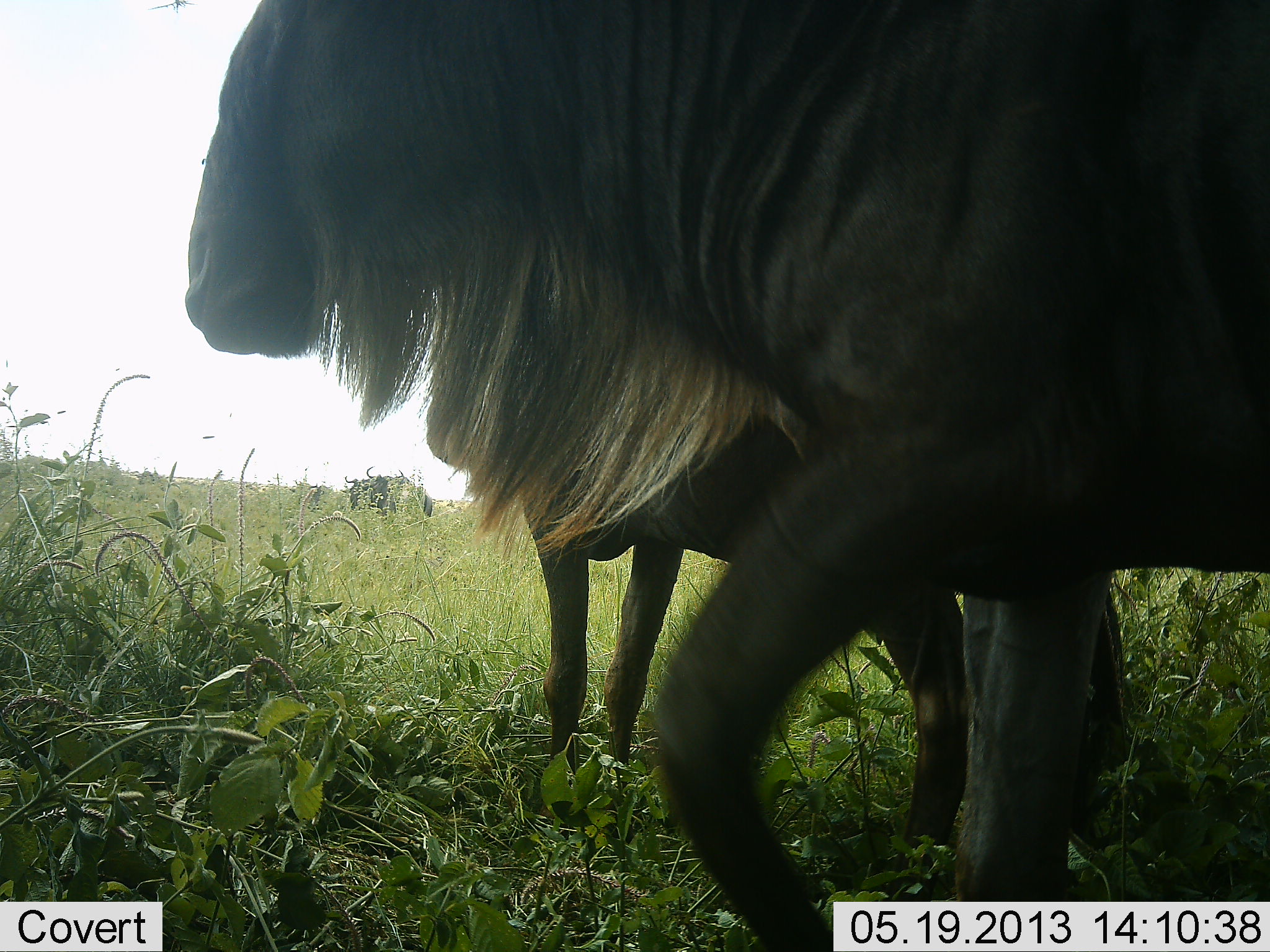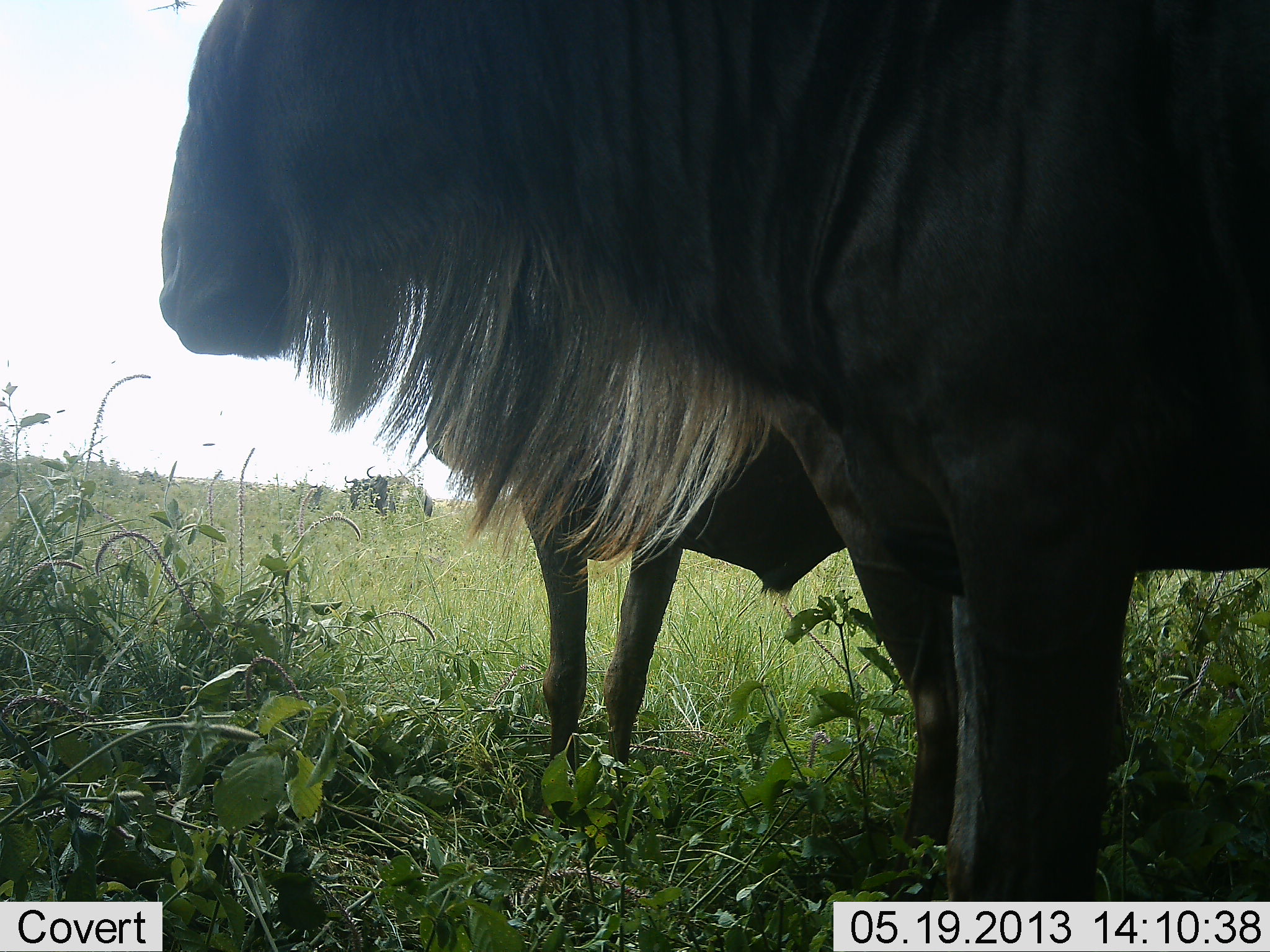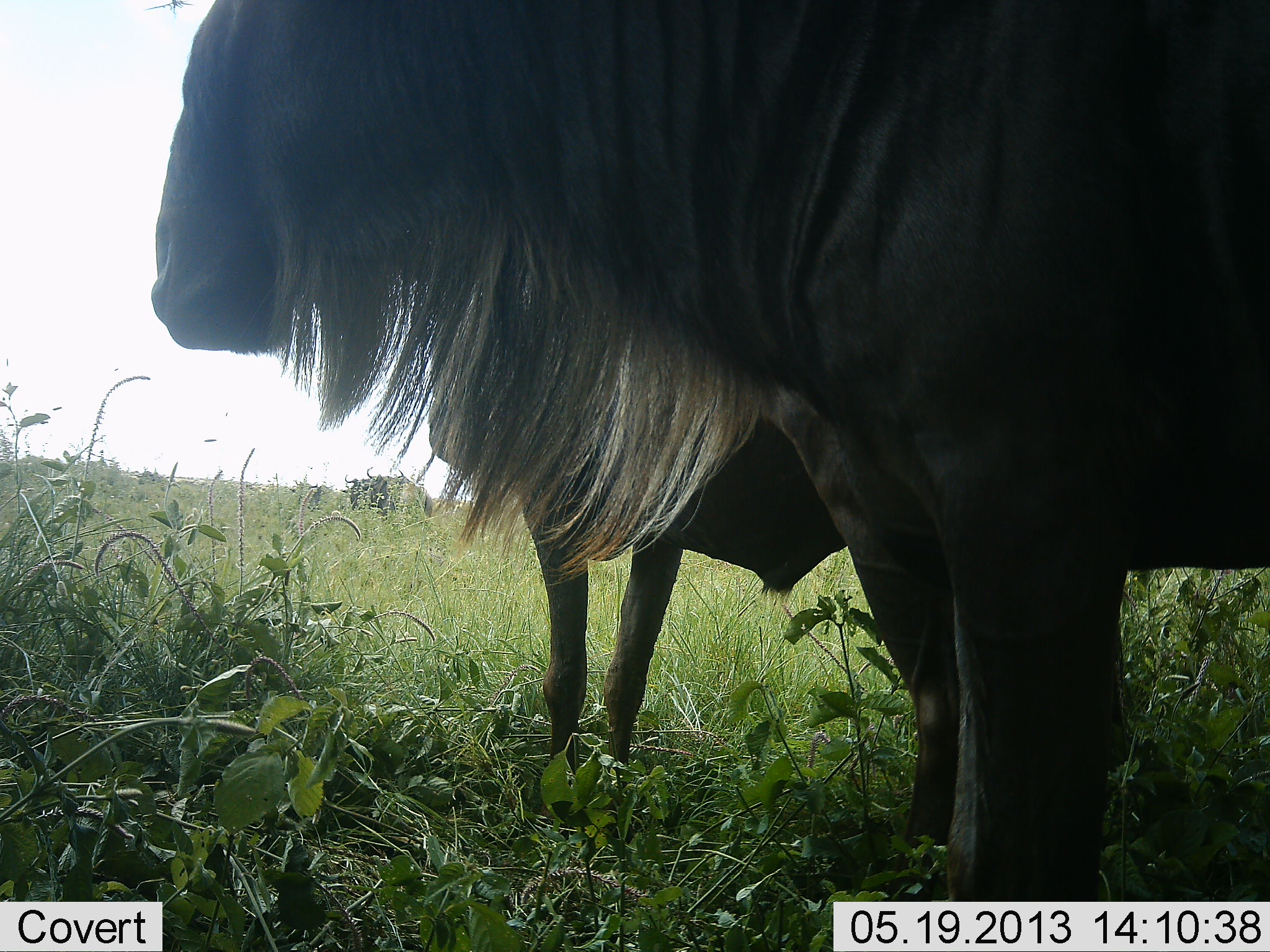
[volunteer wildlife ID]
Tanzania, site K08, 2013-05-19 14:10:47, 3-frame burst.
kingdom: Animalia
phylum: Chordata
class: Mammalia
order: Artiodactyla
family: Bovidae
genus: Connochaetes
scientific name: Connochaetes taurinus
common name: blue wildebeest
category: wildebeest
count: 2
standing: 94%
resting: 3%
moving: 10%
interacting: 6%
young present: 0%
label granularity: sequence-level